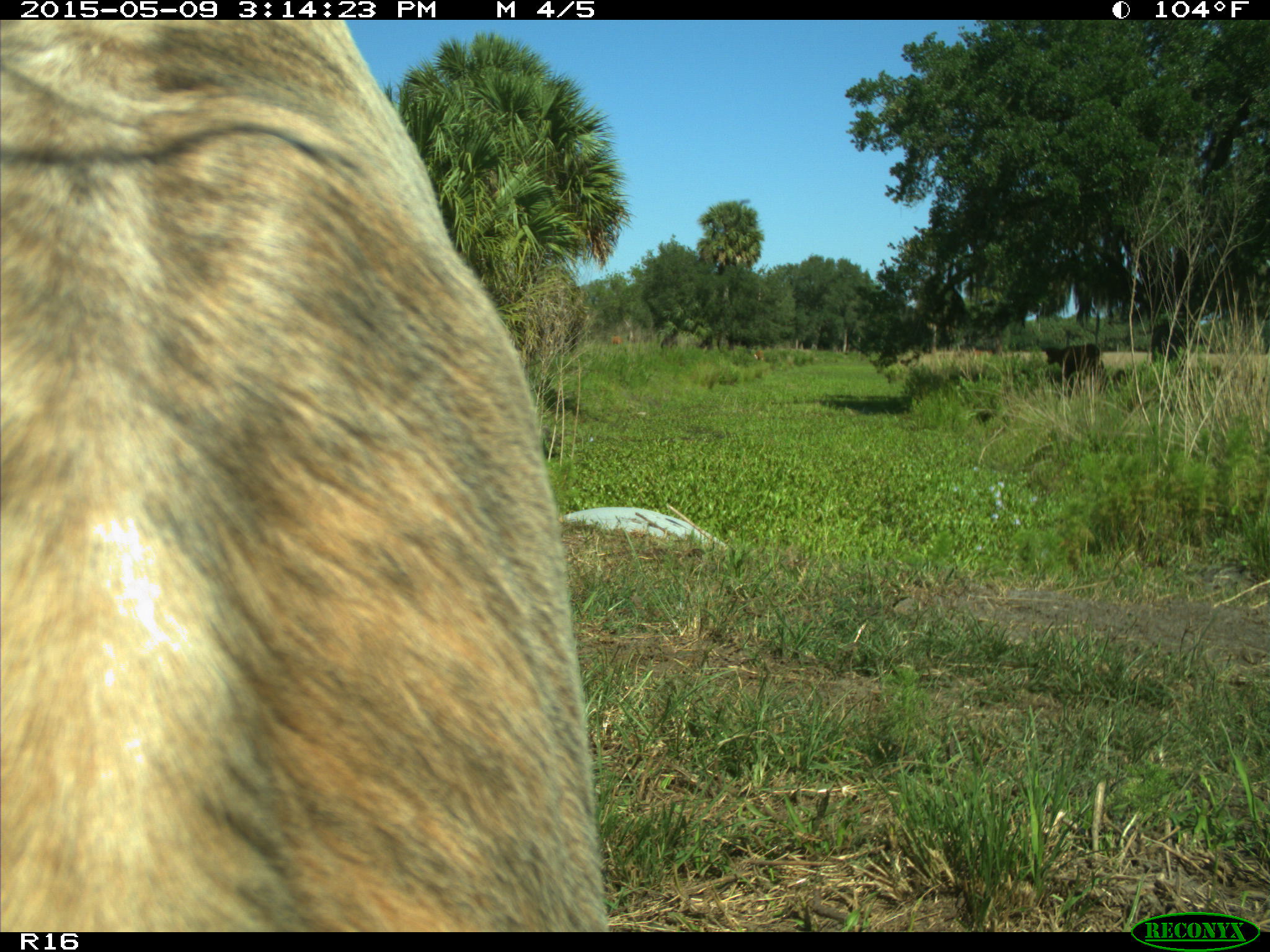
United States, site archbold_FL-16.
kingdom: Animalia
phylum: Chordata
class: Mammalia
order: Artiodactyla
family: Bovidae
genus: Bos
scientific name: Bos taurus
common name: domestic cow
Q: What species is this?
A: Bos taurus (domestic cow).